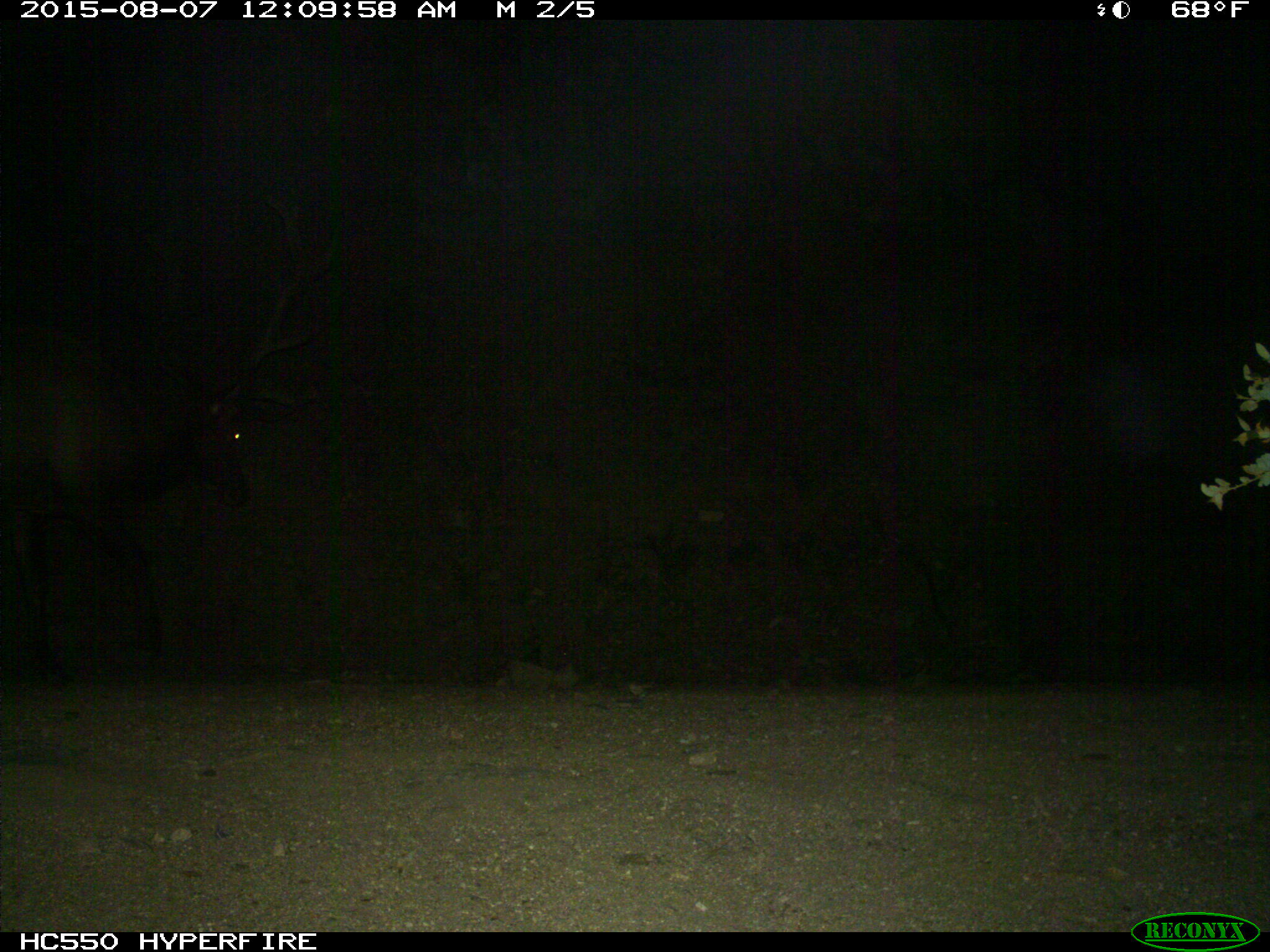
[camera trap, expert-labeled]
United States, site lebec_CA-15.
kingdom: Animalia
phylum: Chordata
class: Mammalia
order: Artiodactyla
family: Cervidae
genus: Cervus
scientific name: Cervus canadensis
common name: elk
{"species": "Cervus canadensis (elk)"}